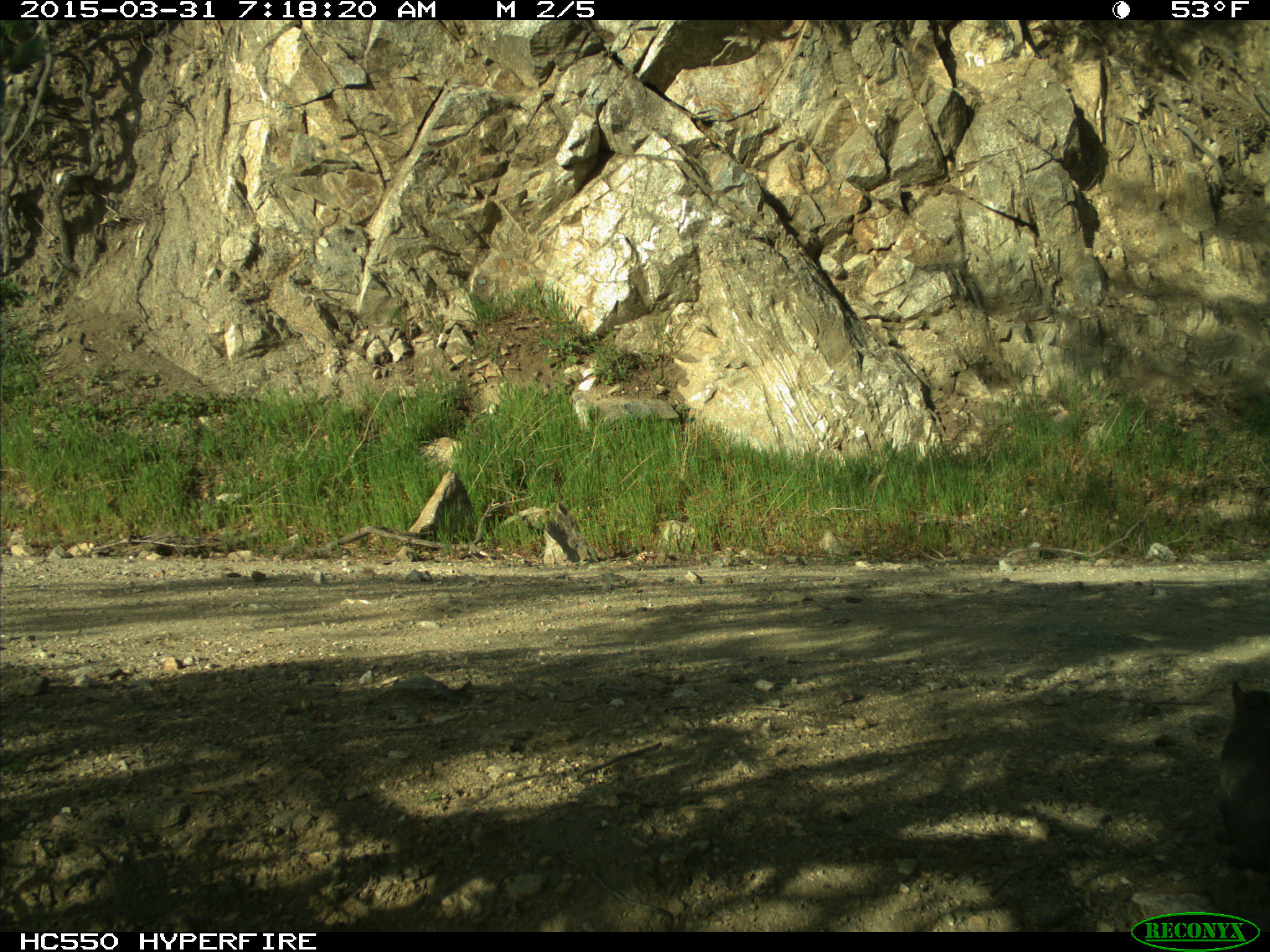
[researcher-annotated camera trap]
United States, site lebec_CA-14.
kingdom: Animalia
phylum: Chordata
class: Mammalia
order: Rodentia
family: Sciuridae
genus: Sciurus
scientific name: Sciurus carolinensis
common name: eastern gray squirrel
Sciurus carolinensis (eastern gray squirrel).